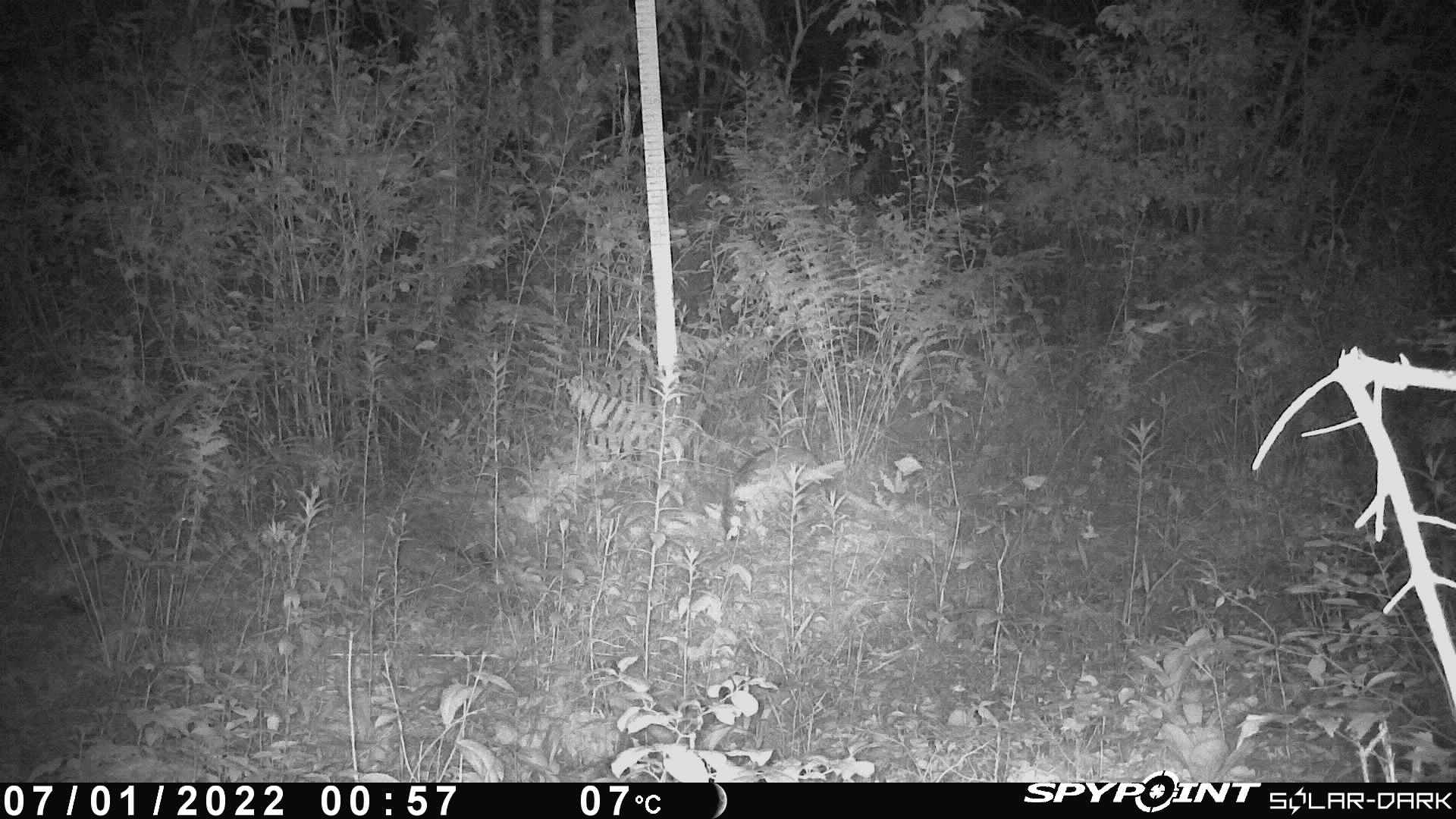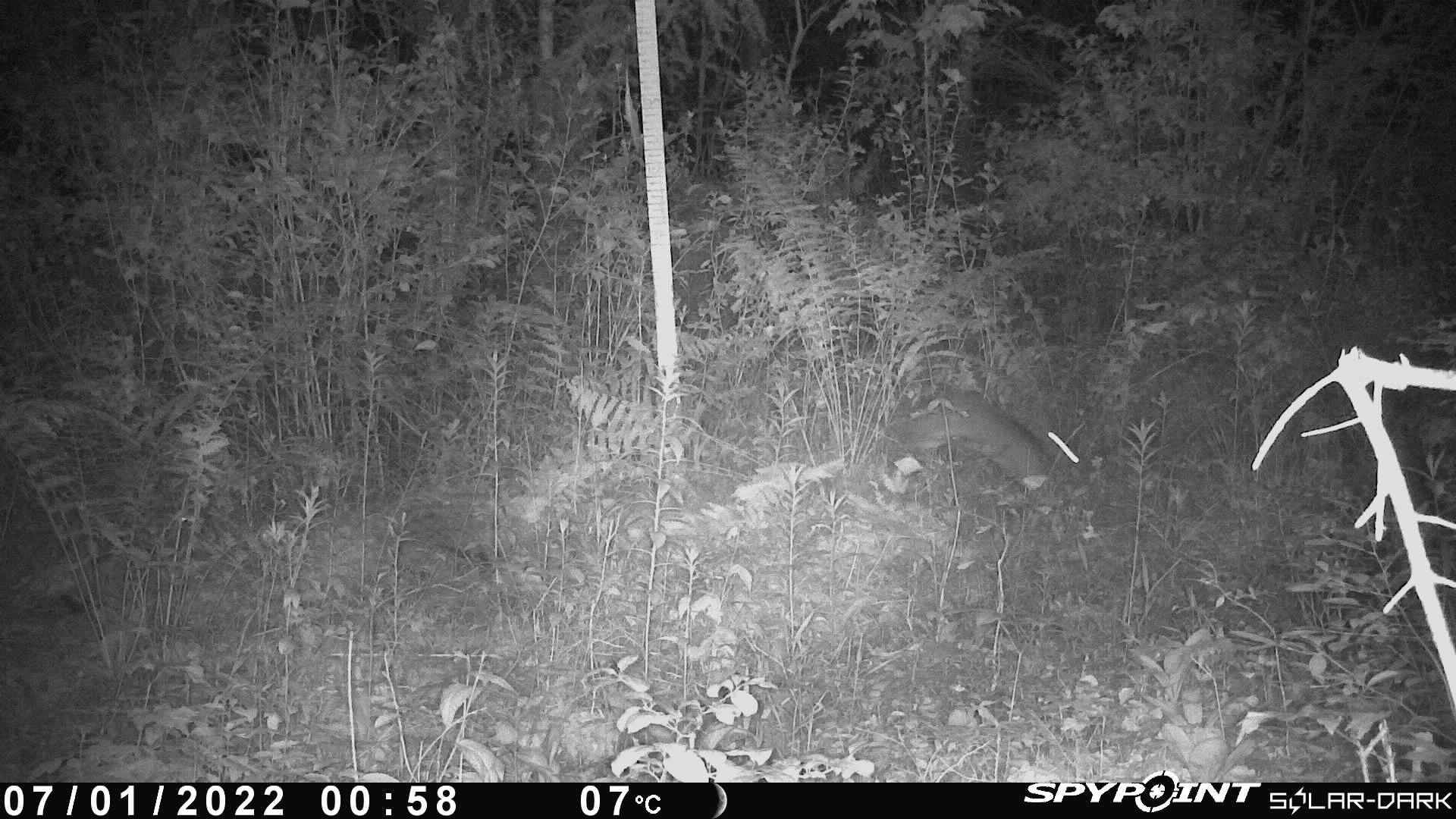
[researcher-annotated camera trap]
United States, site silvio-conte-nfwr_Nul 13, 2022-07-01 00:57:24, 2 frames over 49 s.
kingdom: Animalia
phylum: Chordata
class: Mammalia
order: Lagomorpha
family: Leporidae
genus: Lepus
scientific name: Lepus americanus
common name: snowshoe hare